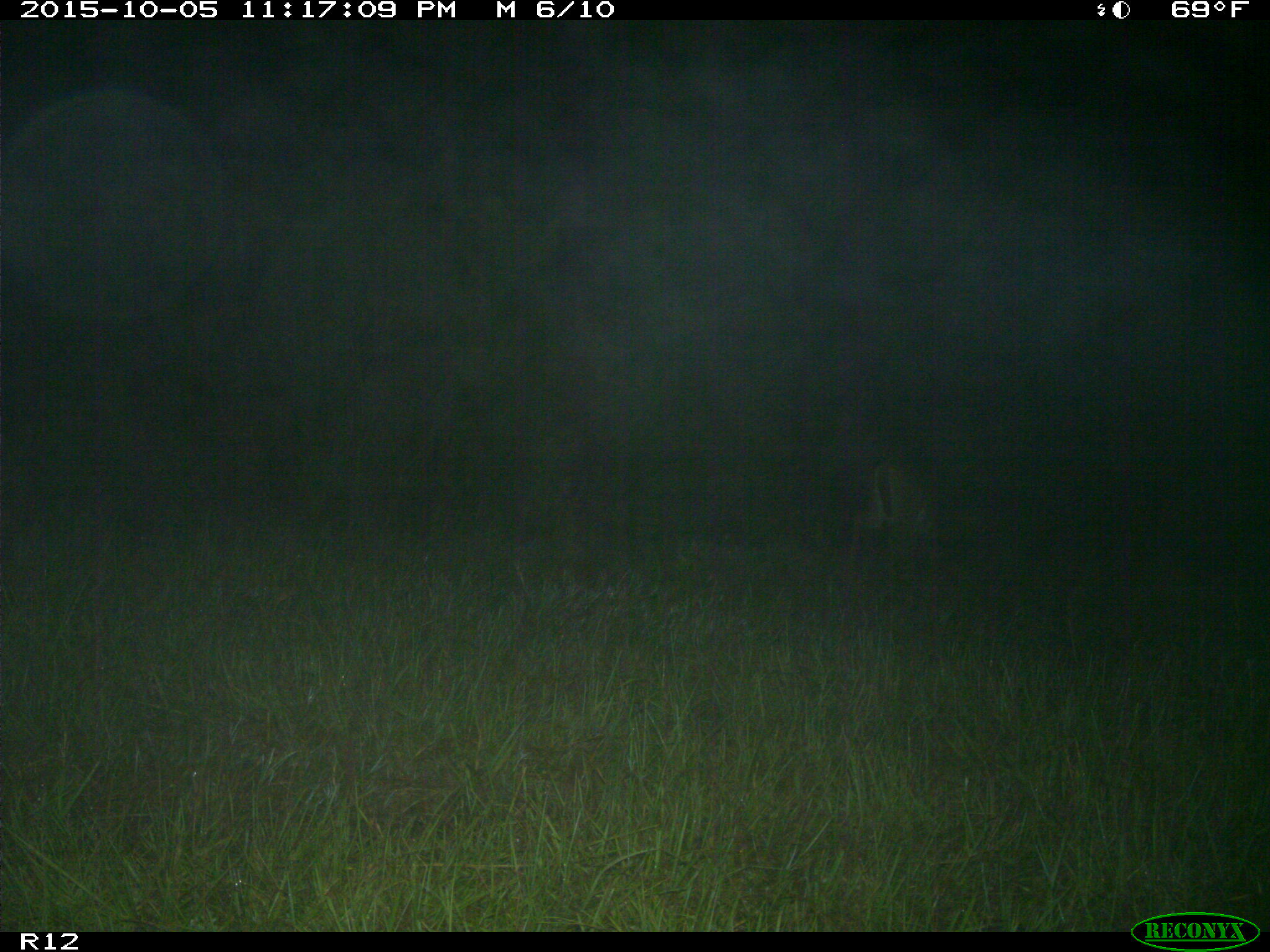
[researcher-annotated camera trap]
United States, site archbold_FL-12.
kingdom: Animalia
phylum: Chordata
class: Mammalia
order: Artiodactyla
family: Cervidae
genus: Odocoileus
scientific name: Odocoileus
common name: deer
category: unidentified deer